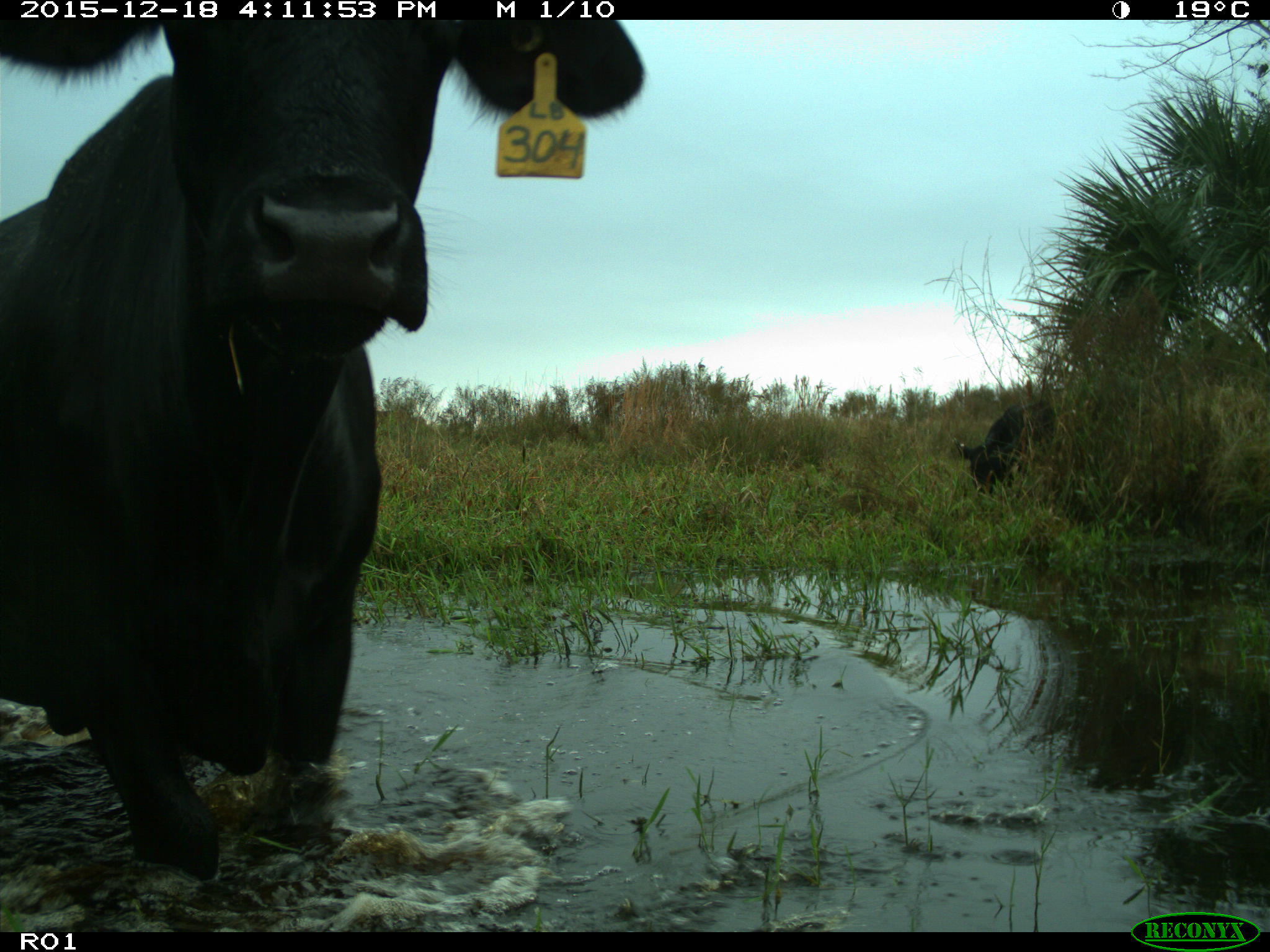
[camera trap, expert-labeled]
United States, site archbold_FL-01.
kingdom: Animalia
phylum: Chordata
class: Mammalia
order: Artiodactyla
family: Bovidae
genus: Bos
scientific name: Bos taurus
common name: domestic cow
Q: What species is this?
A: Bos taurus (domestic cow).